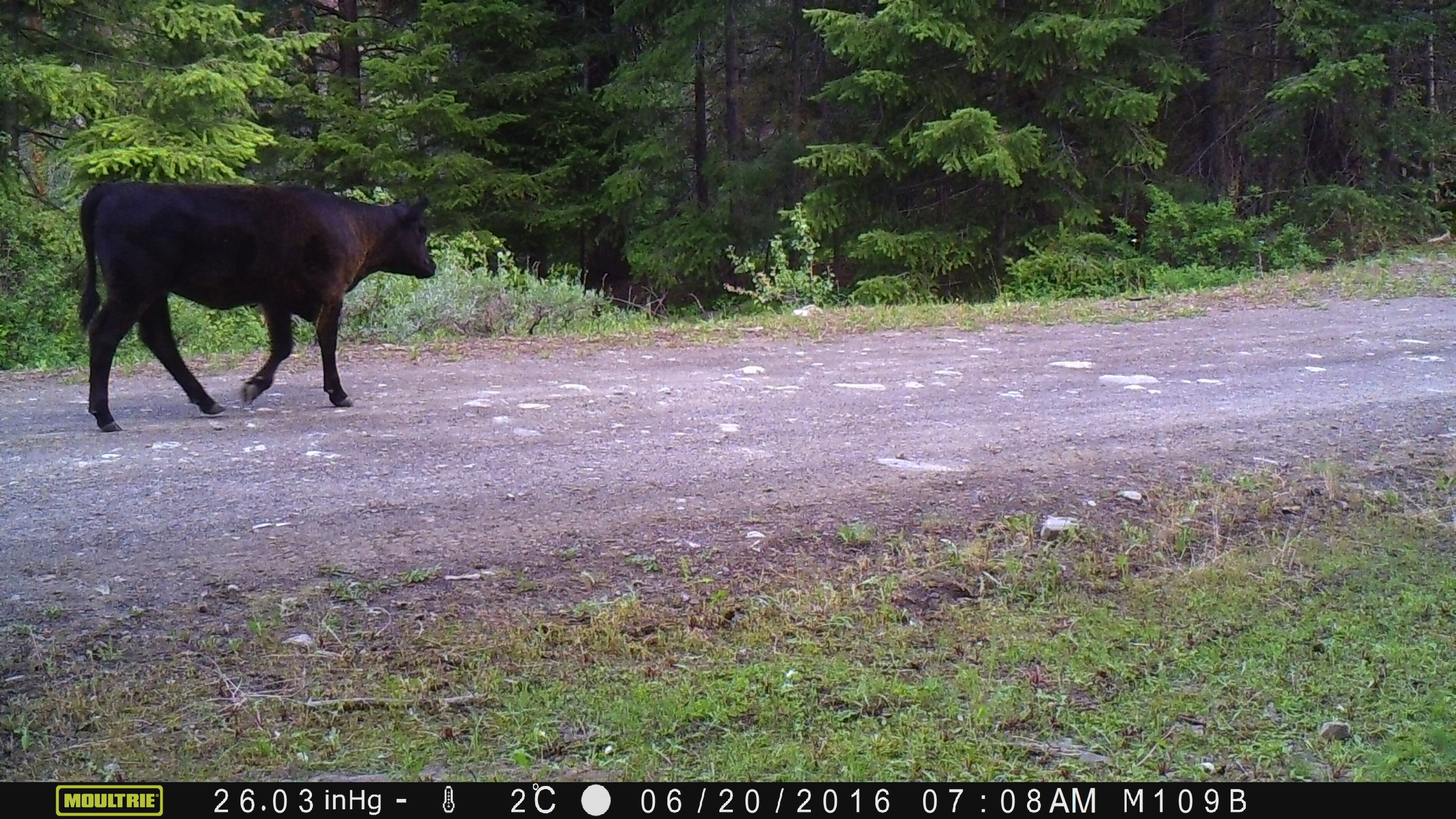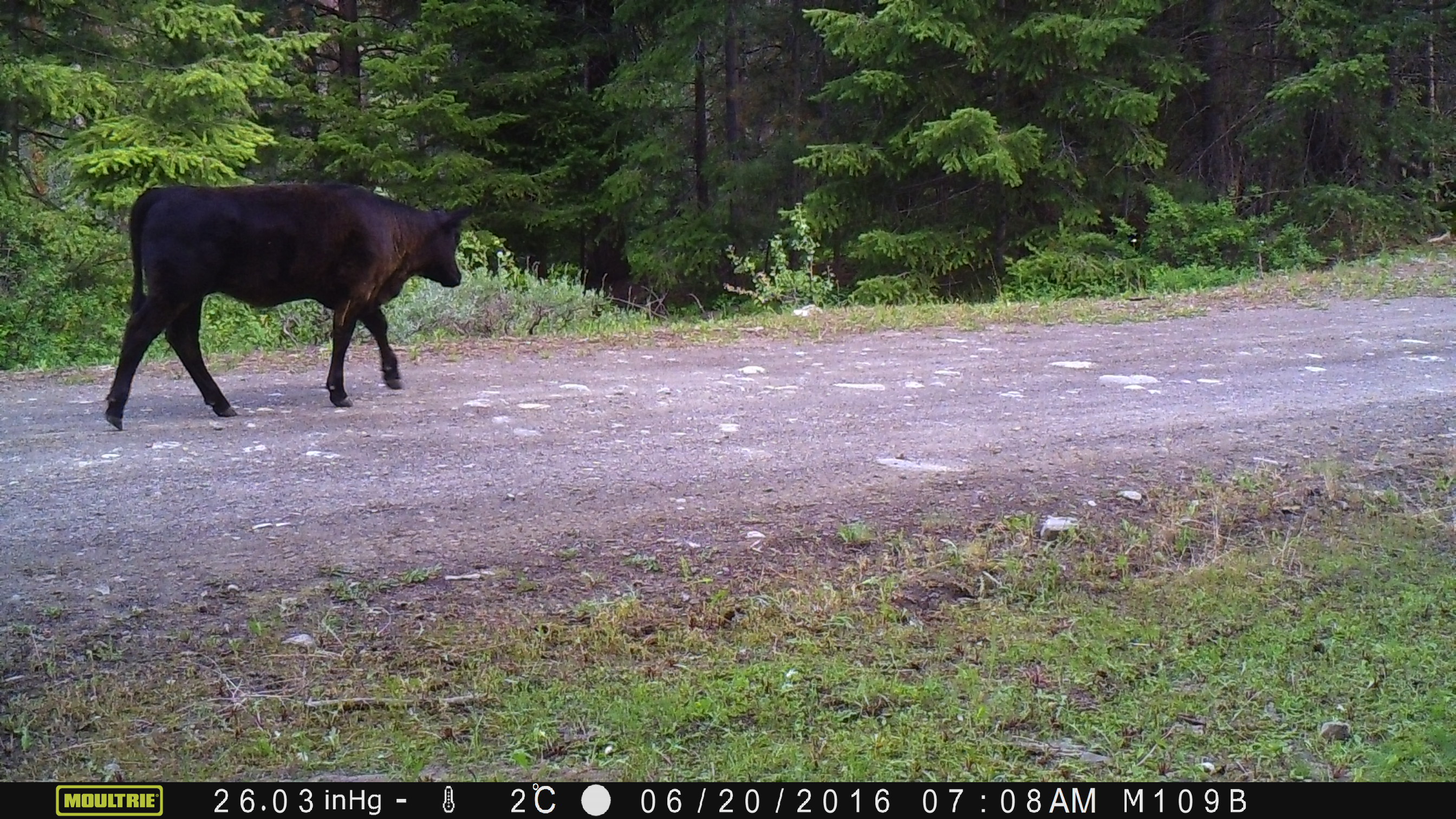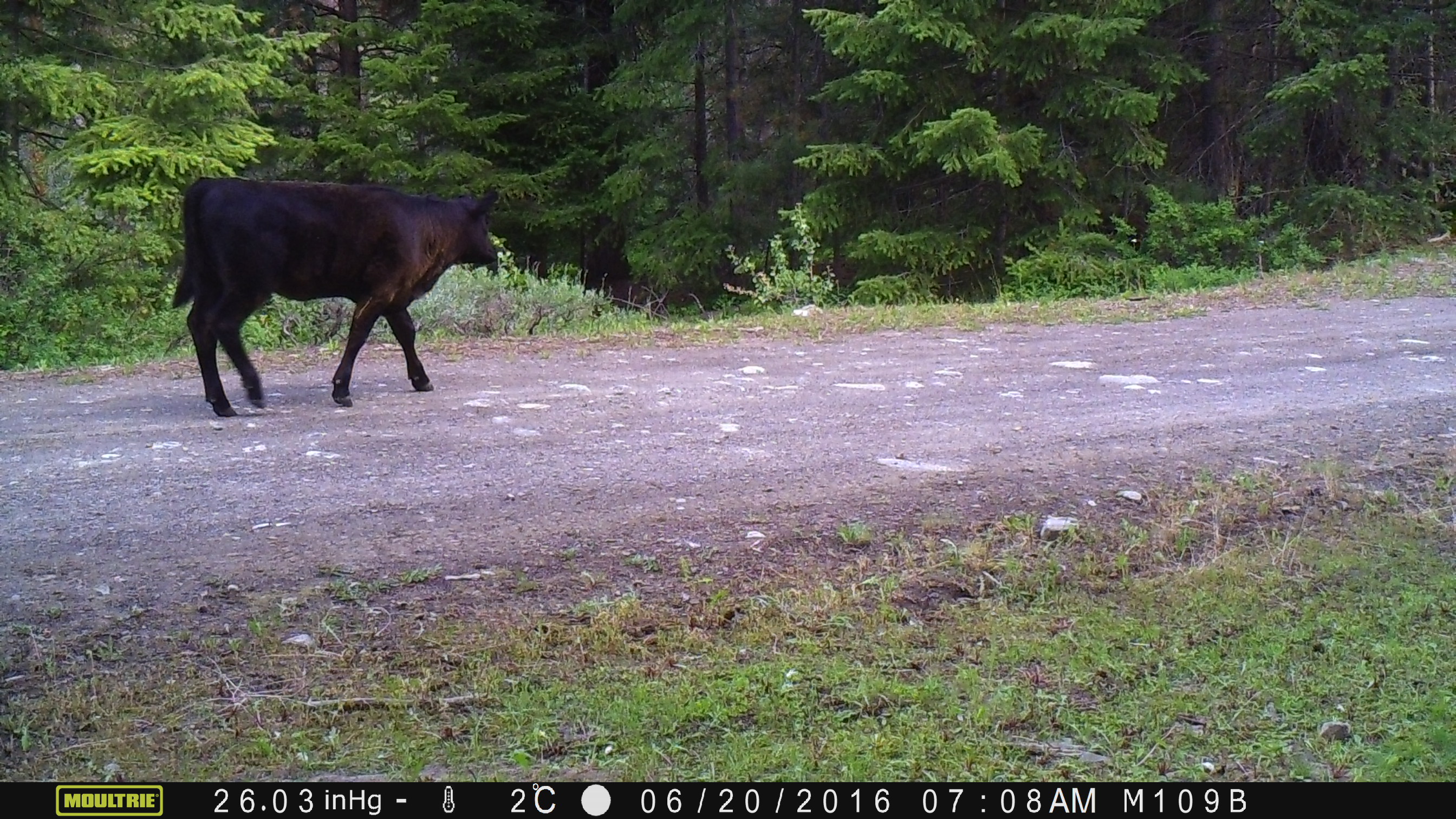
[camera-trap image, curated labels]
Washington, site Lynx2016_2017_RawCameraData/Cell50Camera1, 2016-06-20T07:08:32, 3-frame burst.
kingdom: Animalia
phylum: Chordata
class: Mammalia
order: Artiodactyla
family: Bovidae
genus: Bos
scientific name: Bos taurus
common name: domestic cattle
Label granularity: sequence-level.